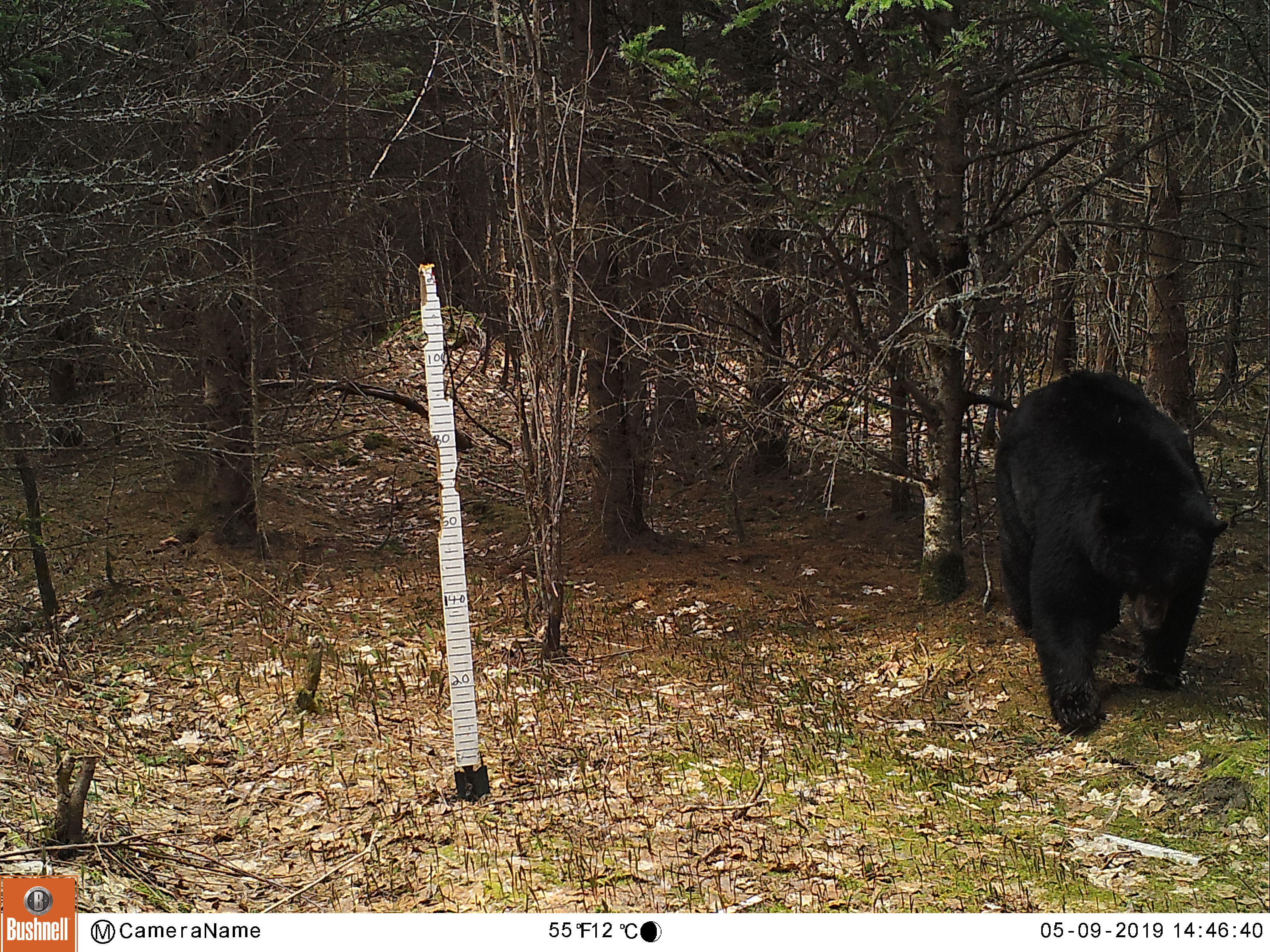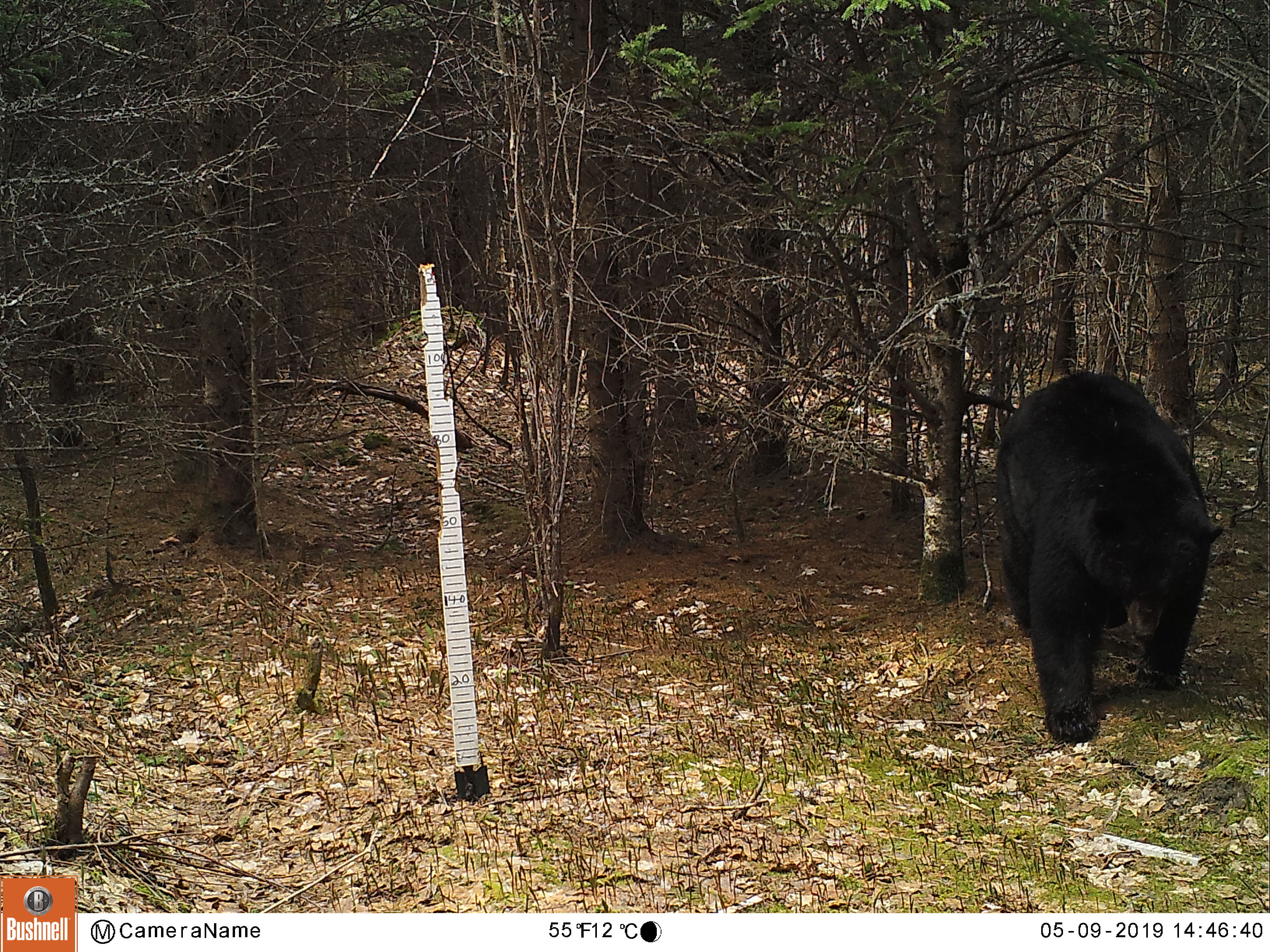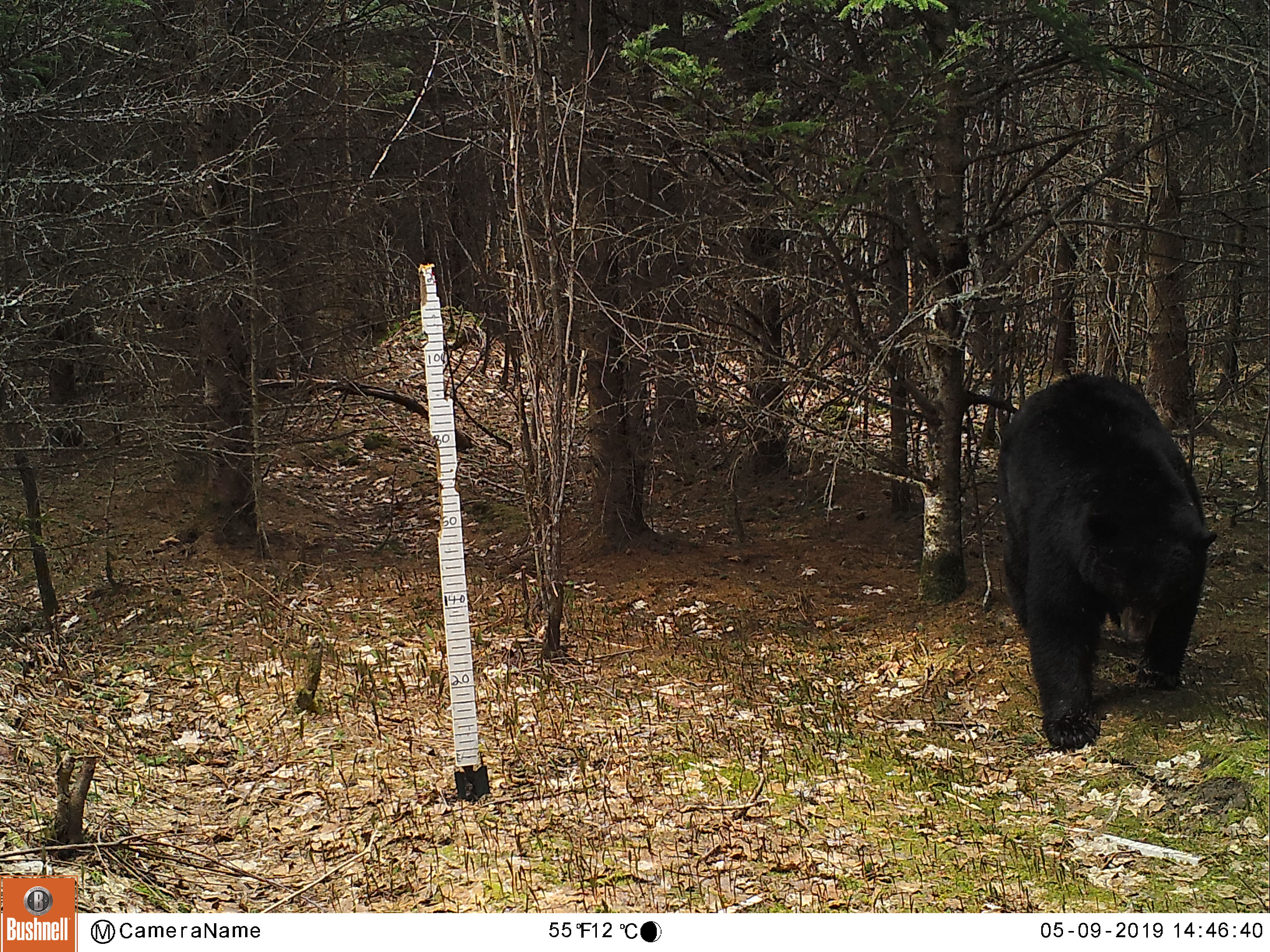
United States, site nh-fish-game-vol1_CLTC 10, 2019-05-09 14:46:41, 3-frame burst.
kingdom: Animalia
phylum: Chordata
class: Mammalia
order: Carnivora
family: Ursidae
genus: Ursus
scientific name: Ursus americanus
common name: black bear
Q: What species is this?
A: Black bear (Ursus americanus).